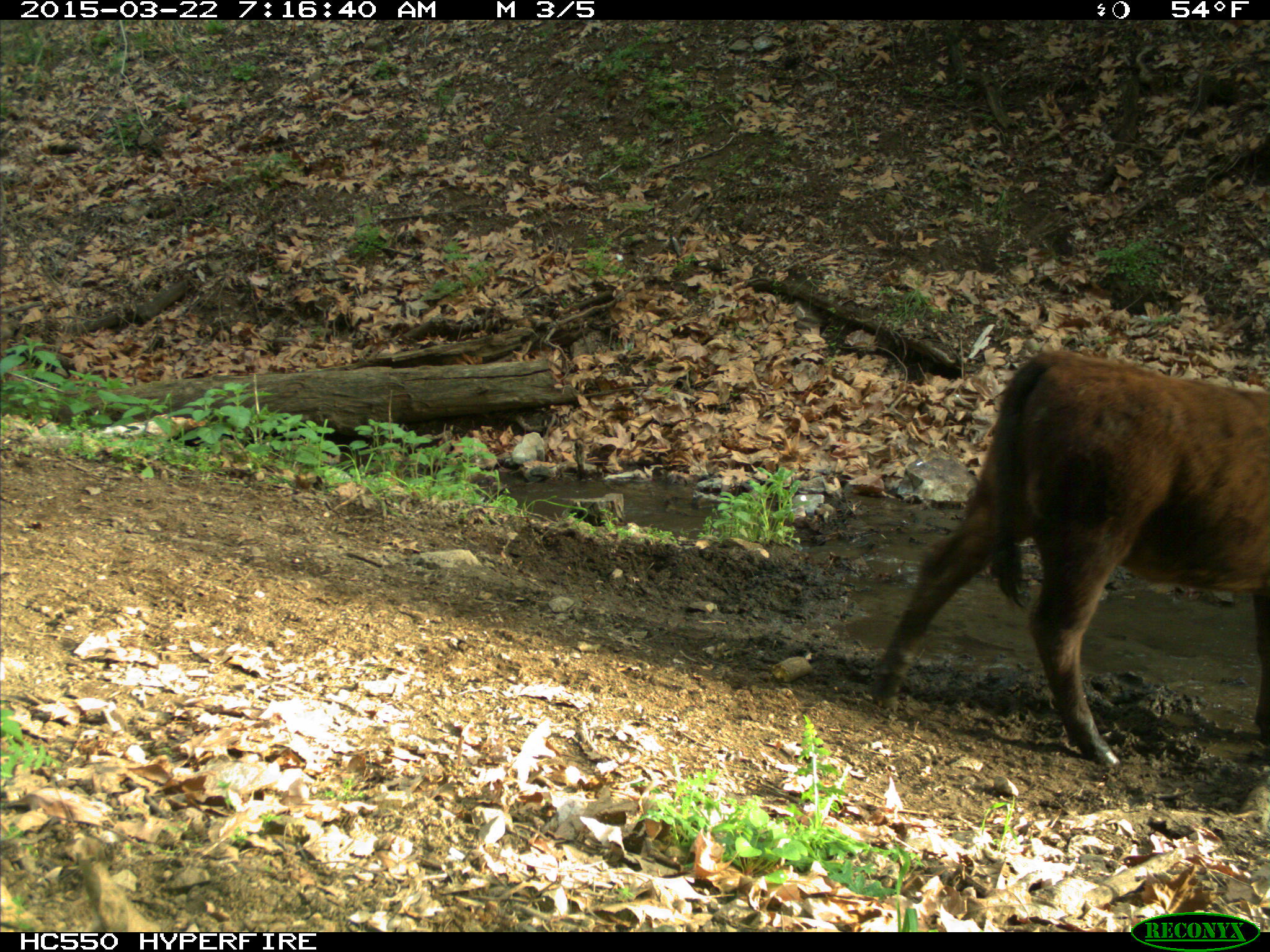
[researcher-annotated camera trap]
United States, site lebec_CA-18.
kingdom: Animalia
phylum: Chordata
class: Mammalia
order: Artiodactyla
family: Bovidae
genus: Bos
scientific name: Bos taurus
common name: domestic cow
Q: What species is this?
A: Bos taurus (domestic cow).